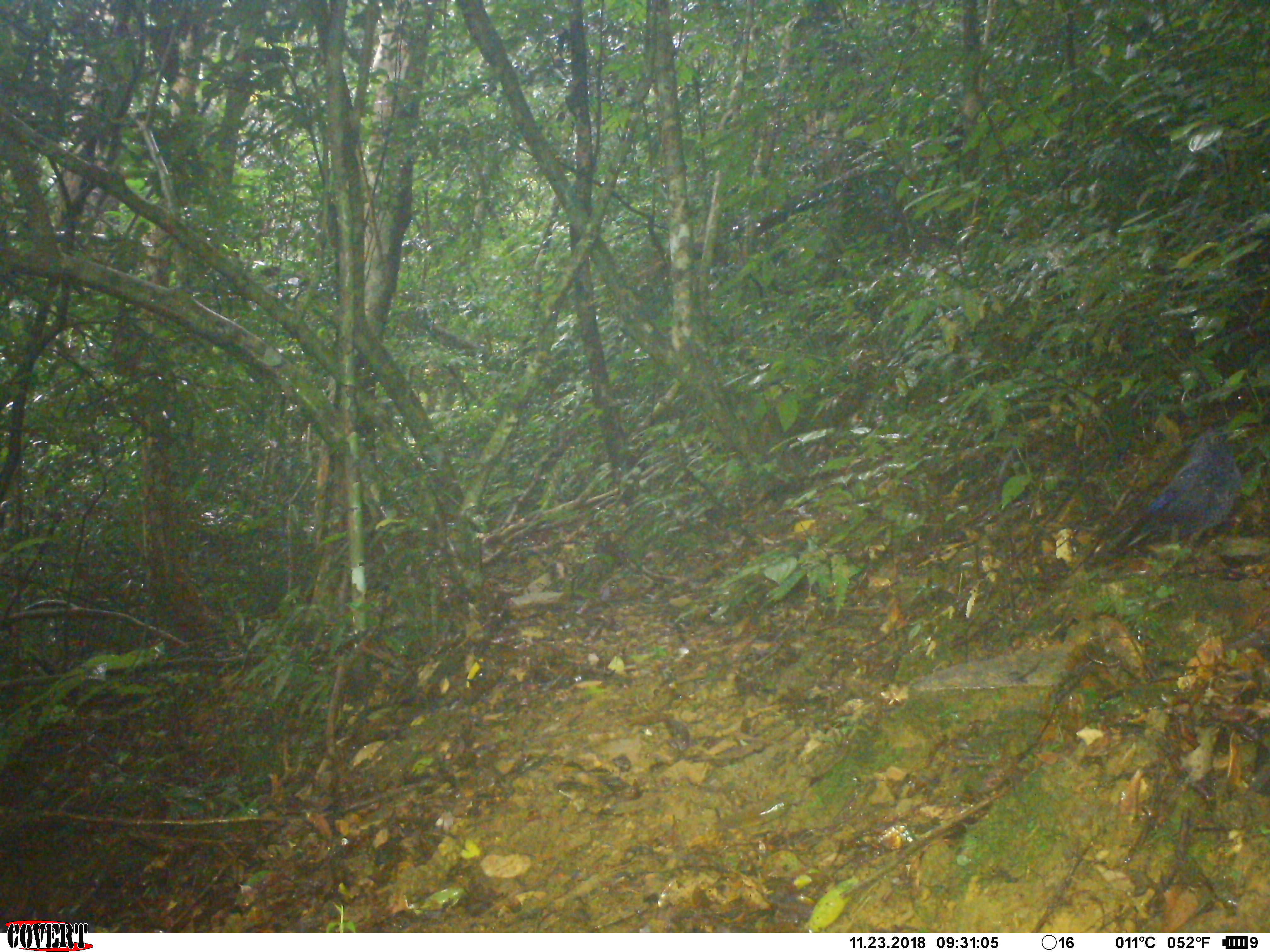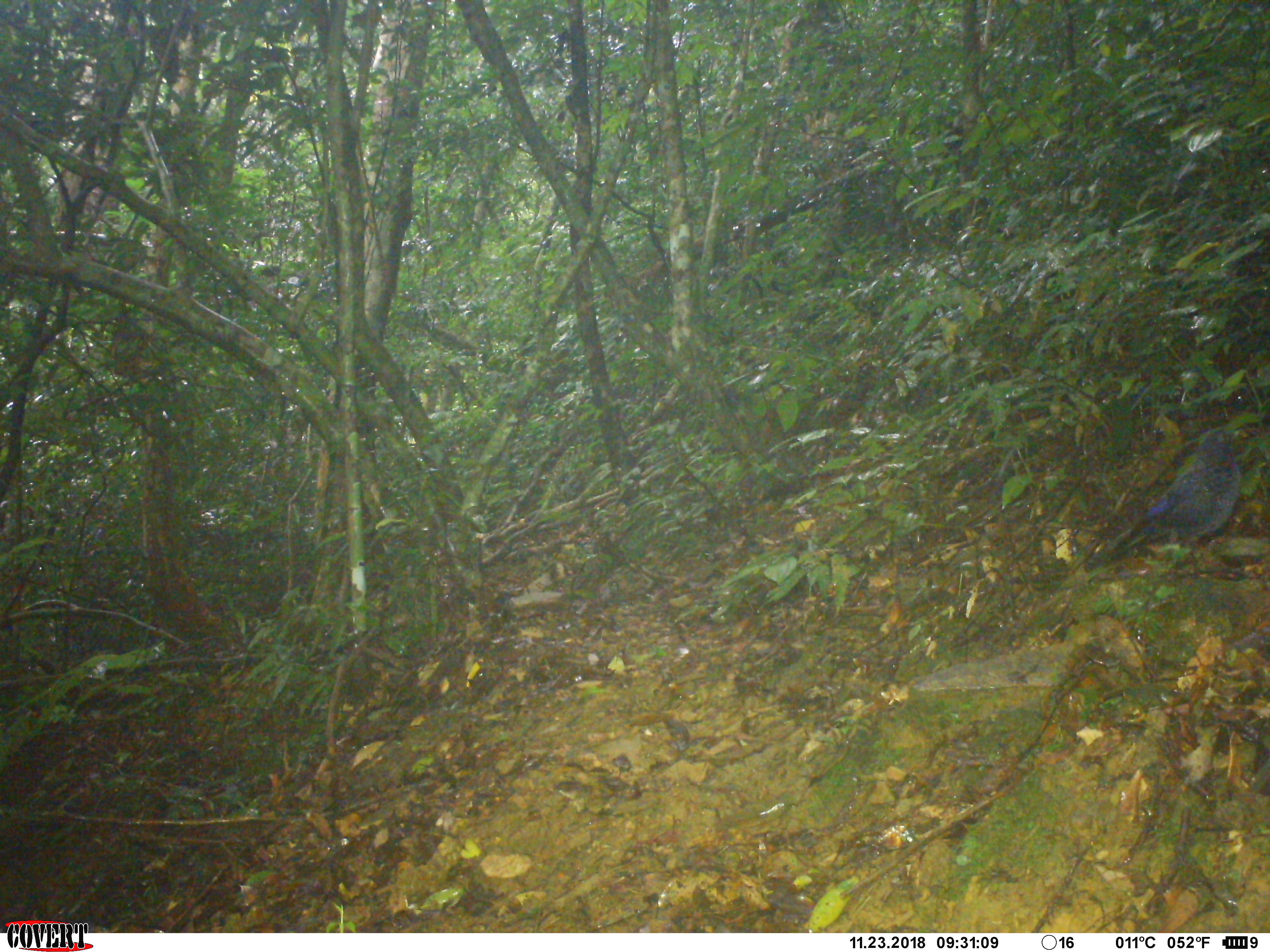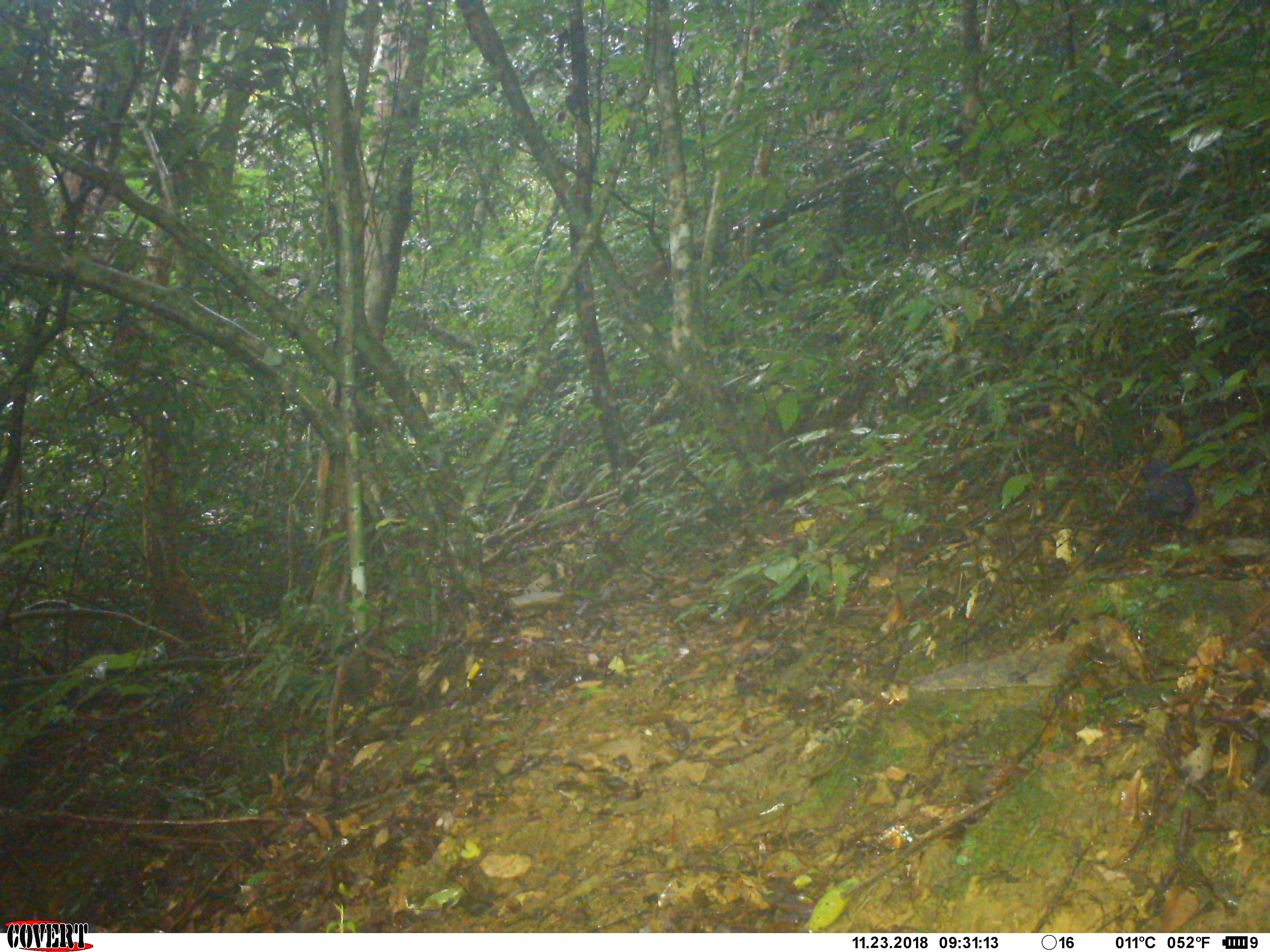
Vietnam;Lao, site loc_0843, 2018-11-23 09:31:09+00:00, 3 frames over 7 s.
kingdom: Animalia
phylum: Chordata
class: Aves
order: Passeriformes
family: Muscicapidae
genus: Myophonus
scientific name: Myophonus caeruleus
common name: blue whistling thrush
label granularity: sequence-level